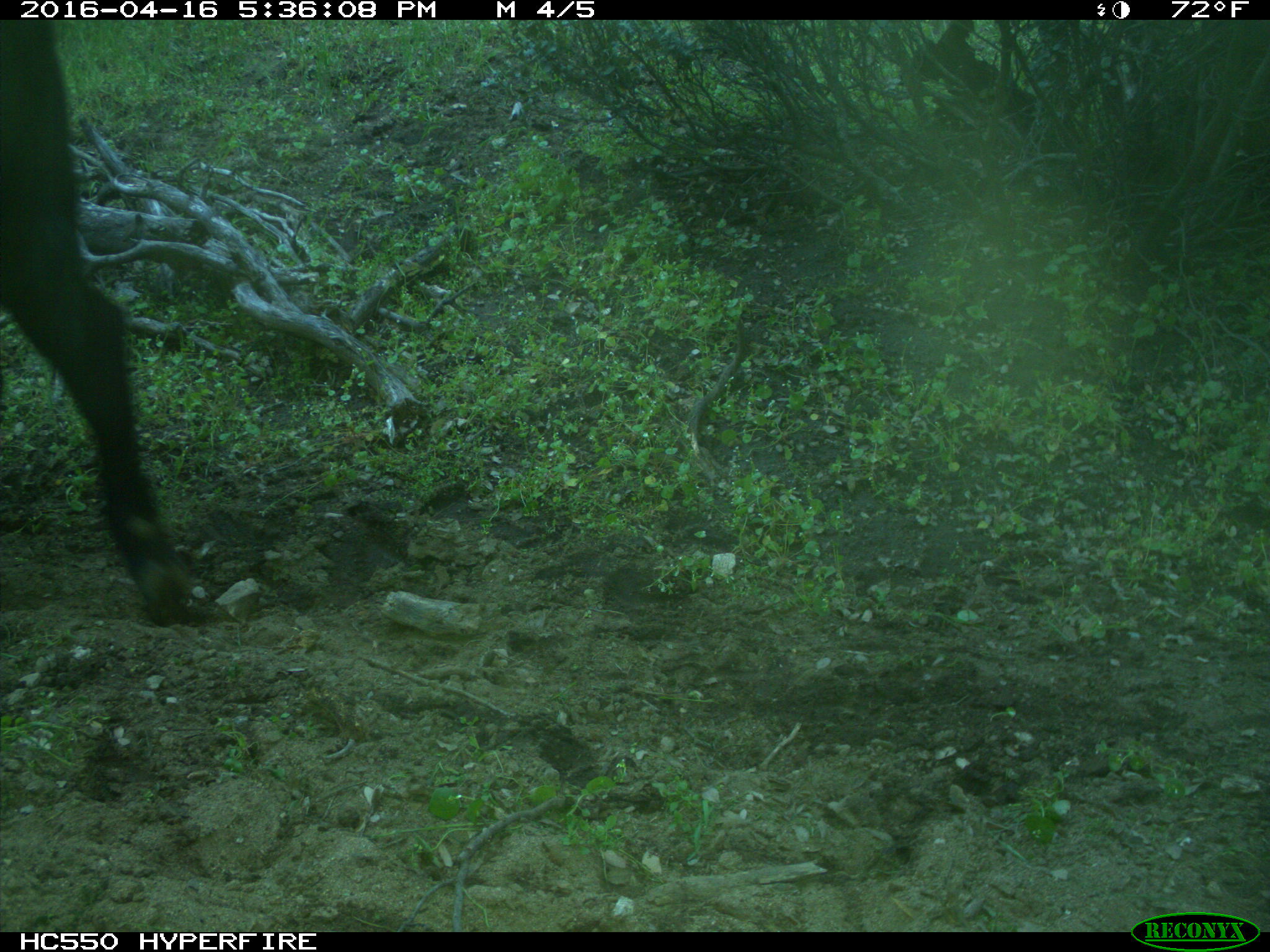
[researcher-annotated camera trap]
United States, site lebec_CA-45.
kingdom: Animalia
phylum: Chordata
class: Mammalia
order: Artiodactyla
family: Bovidae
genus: Bos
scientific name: Bos taurus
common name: domestic cow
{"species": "Bos taurus (domestic cow)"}